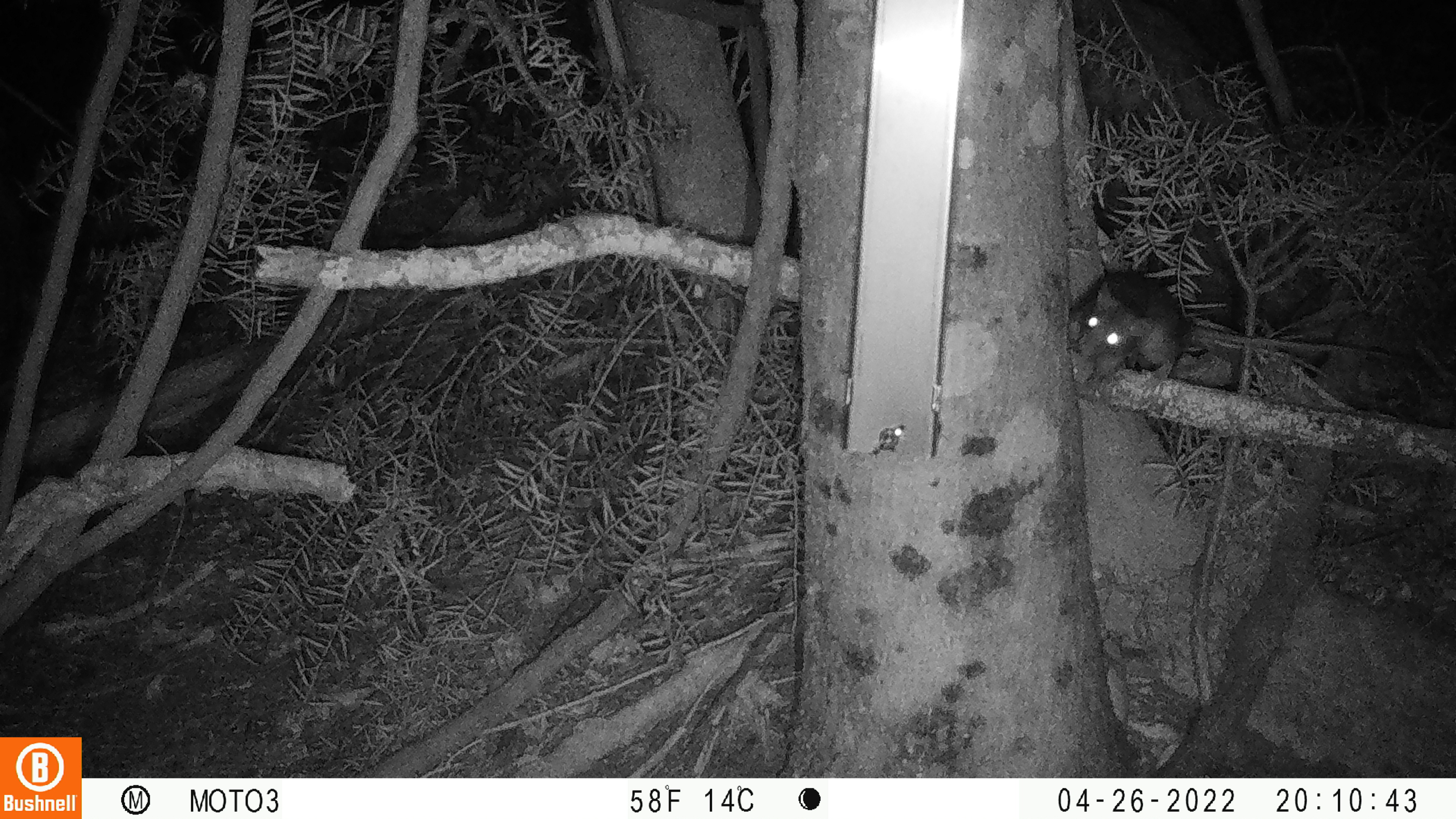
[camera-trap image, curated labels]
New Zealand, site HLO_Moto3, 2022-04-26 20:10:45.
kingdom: Animalia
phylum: Chordata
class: Mammalia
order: Rodentia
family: Muridae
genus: Rattus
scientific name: Rattus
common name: rat